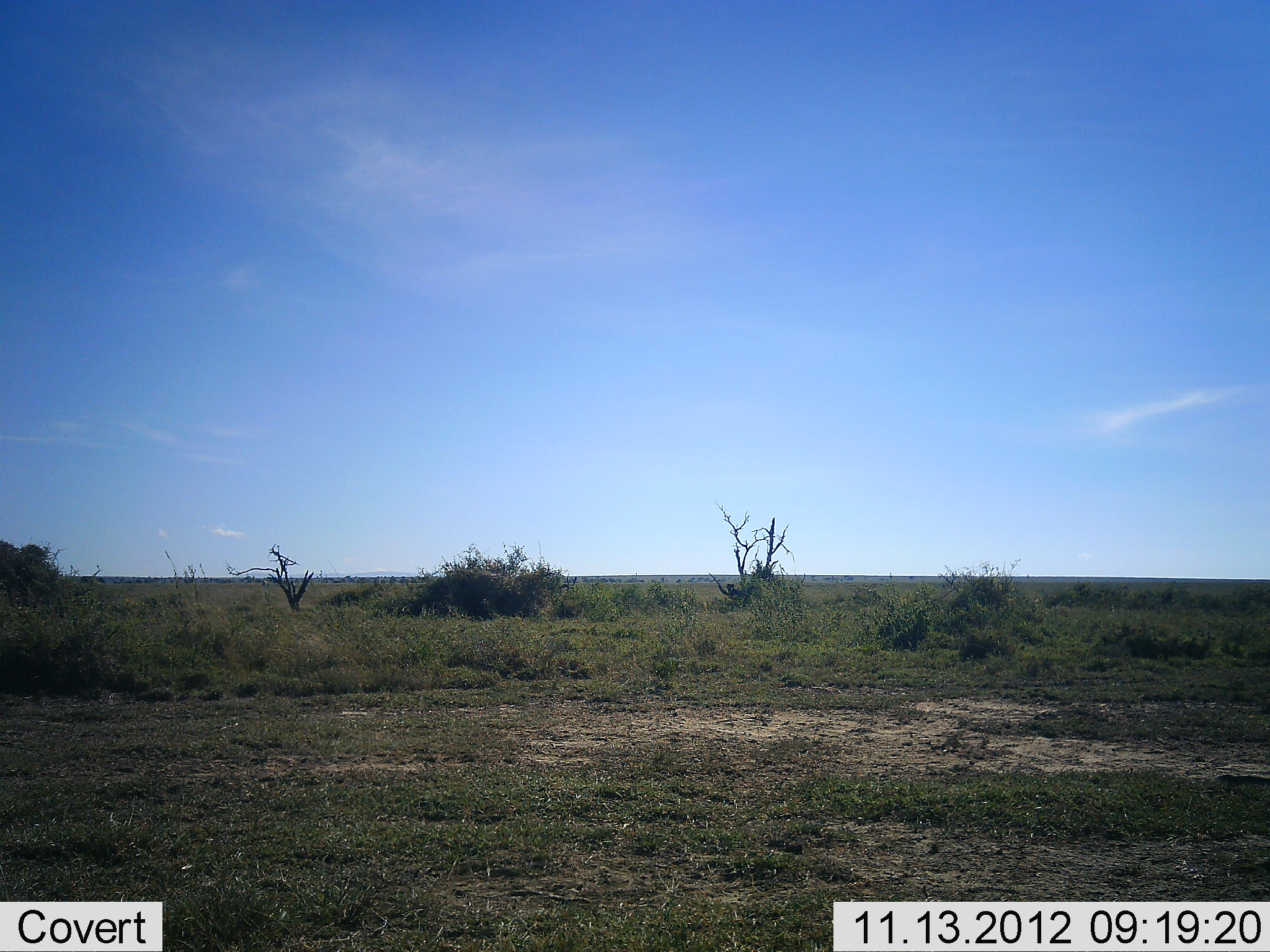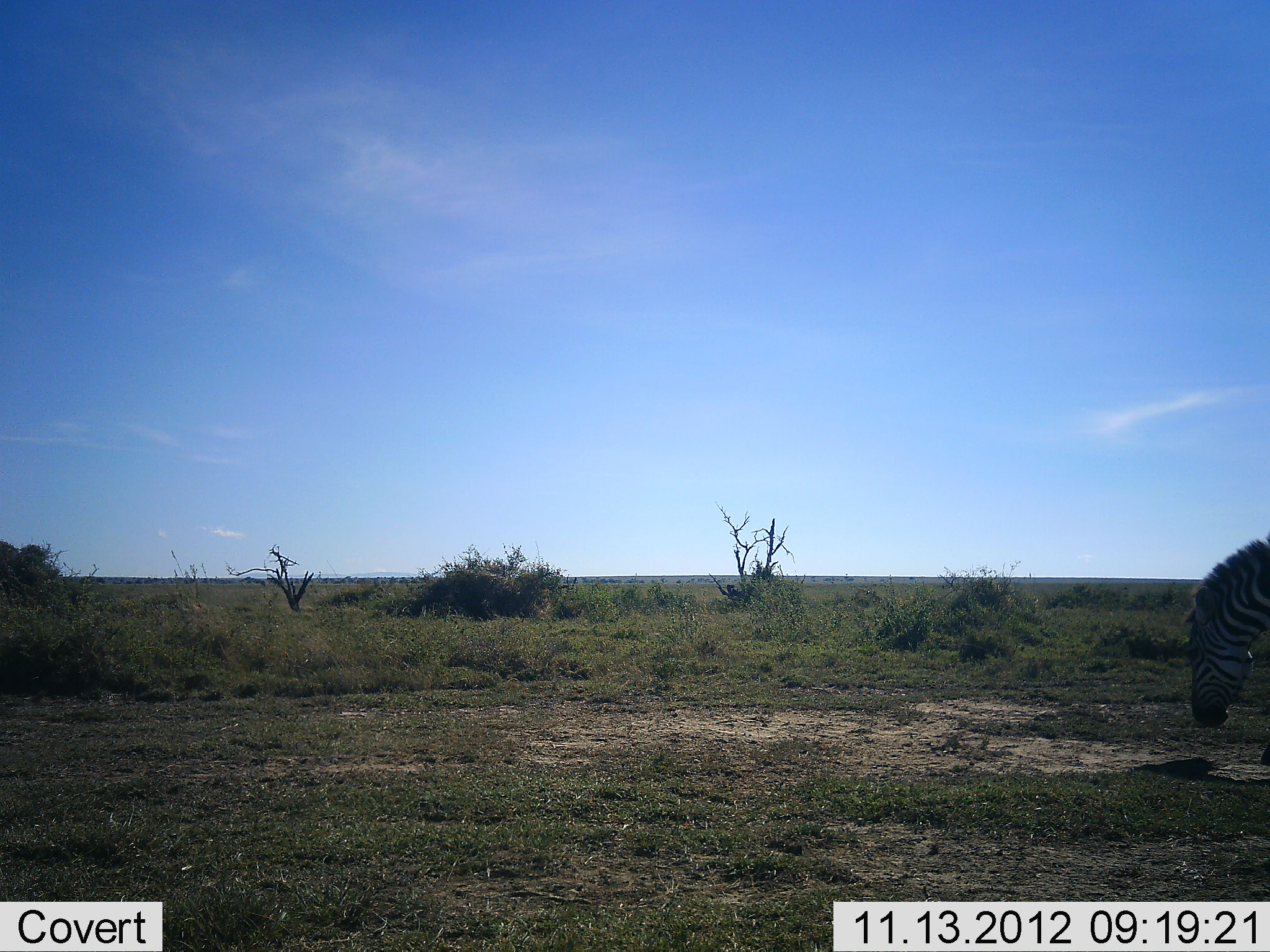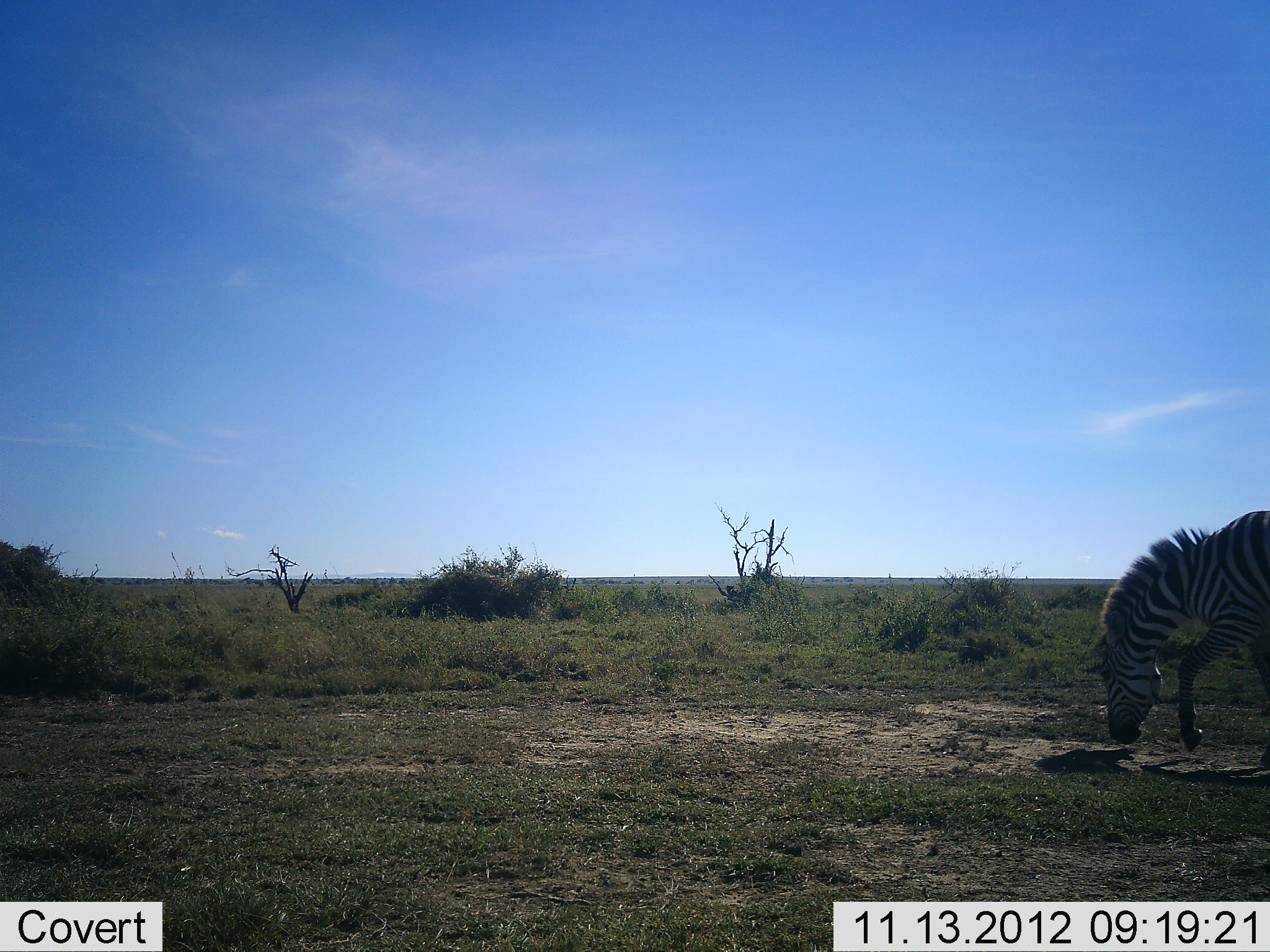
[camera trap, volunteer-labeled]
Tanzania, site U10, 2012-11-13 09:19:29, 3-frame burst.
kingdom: Animalia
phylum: Chordata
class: Mammalia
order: Perissodactyla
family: Equidae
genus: Equus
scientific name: Equus quagga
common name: plains zebra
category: zebra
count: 1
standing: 0%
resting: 0%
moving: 90%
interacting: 0%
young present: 0%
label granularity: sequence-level